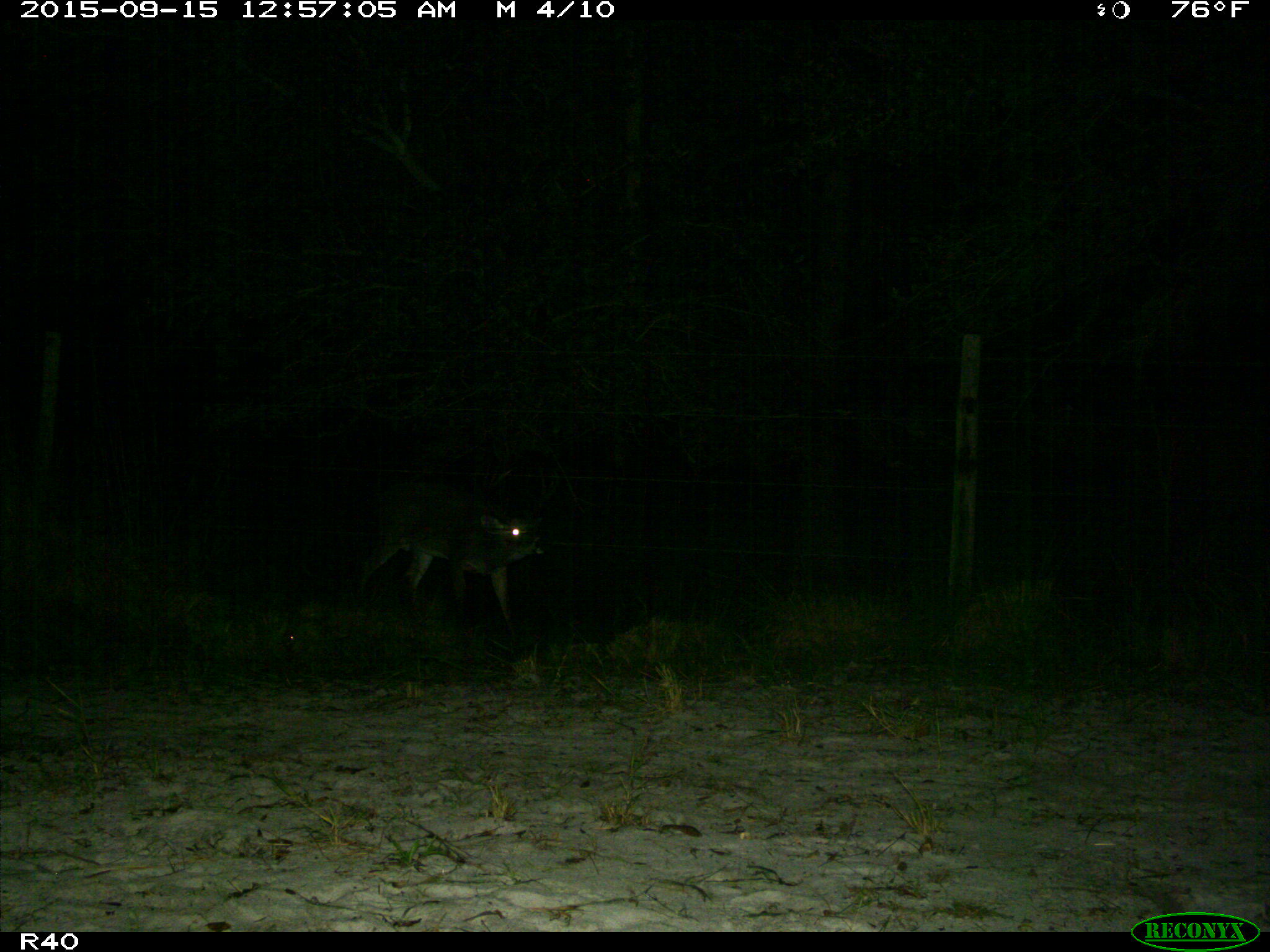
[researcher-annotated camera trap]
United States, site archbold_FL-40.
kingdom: Animalia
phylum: Chordata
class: Mammalia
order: Artiodactyla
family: Cervidae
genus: Odocoileus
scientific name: Odocoileus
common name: deer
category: unidentified deer